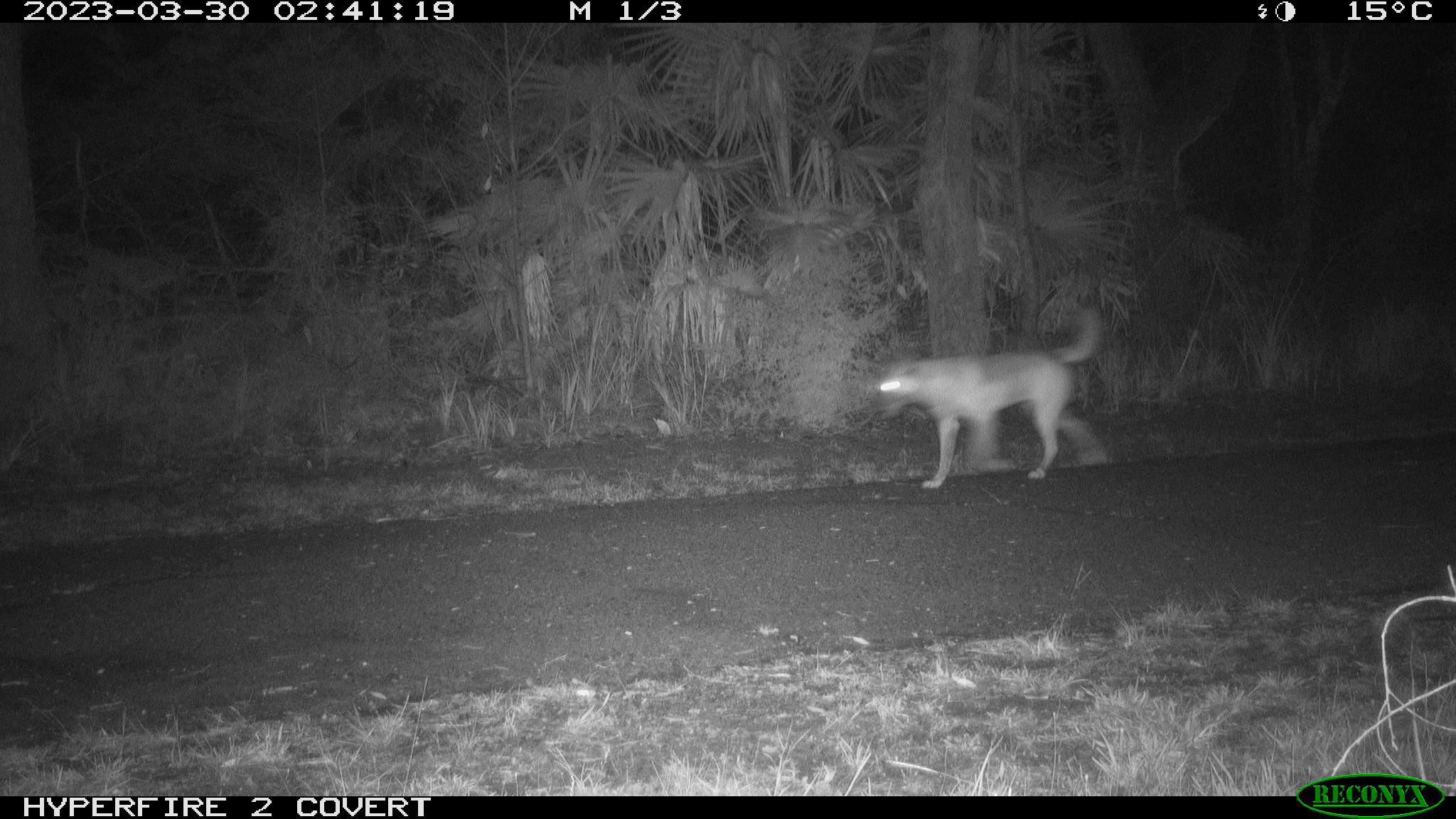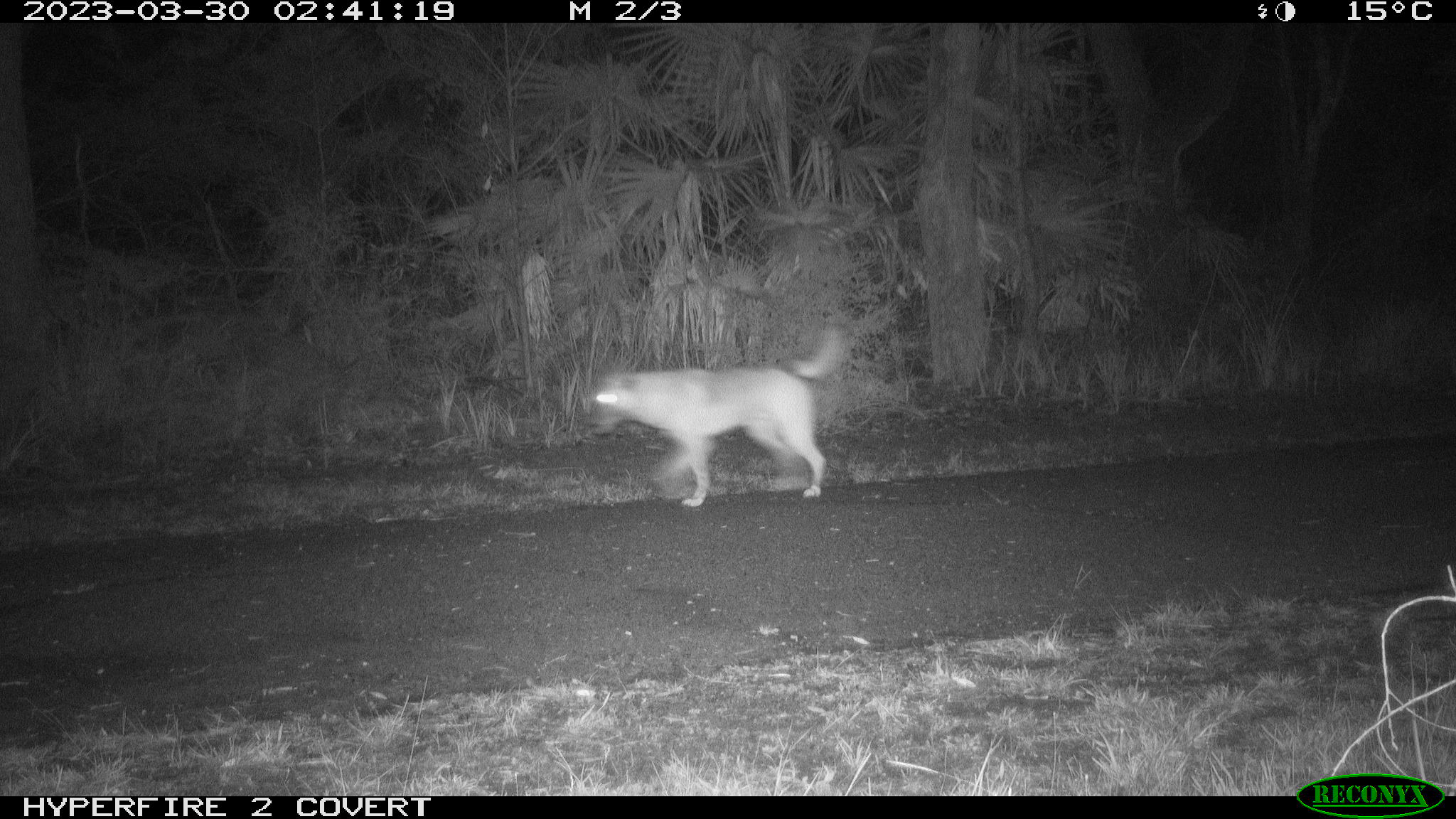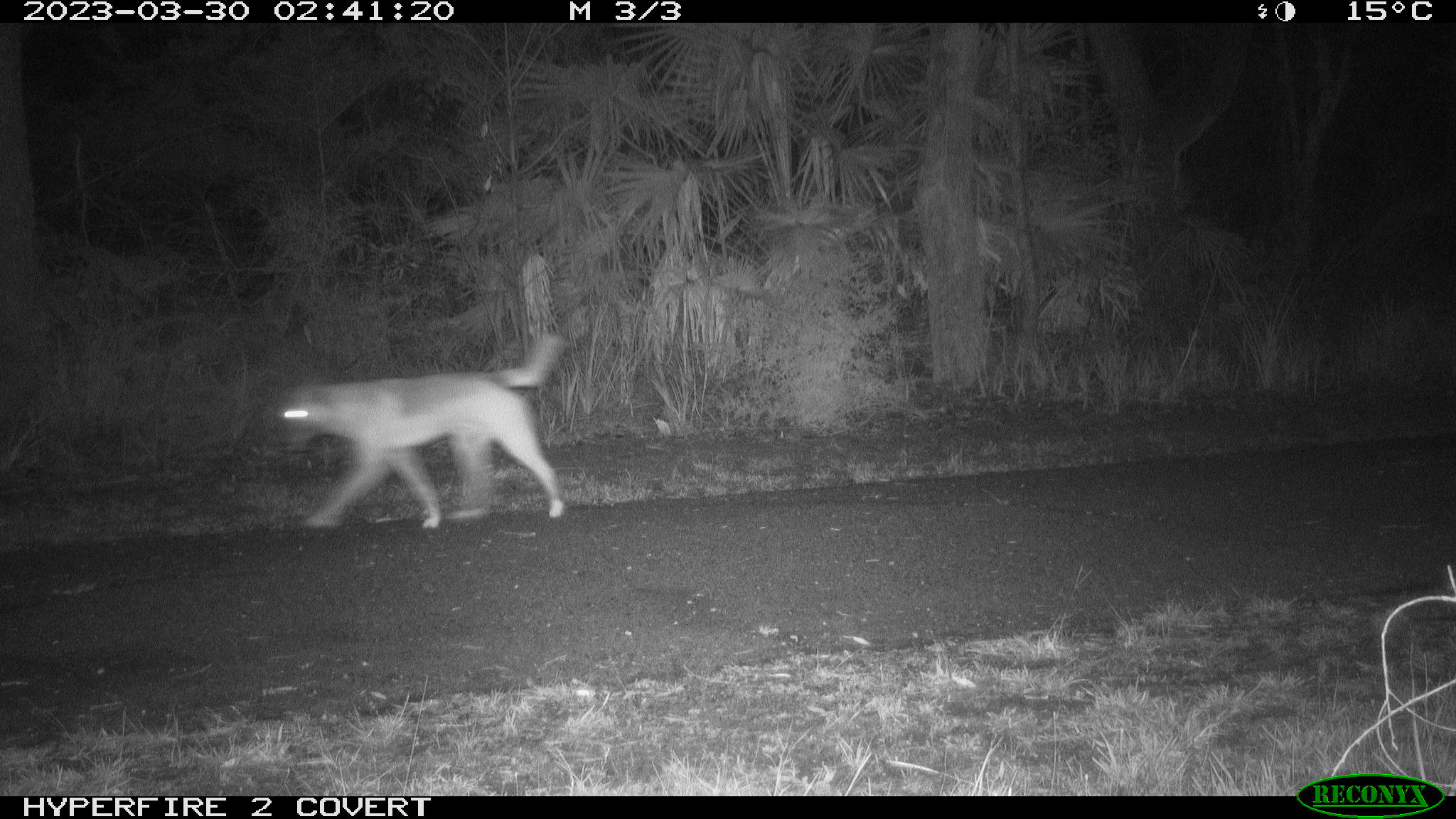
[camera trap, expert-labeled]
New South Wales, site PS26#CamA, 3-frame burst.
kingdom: Animalia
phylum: Chordata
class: Mammalia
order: Carnivora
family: Canidae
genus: Canis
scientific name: Canis familiaris dingo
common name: dingo